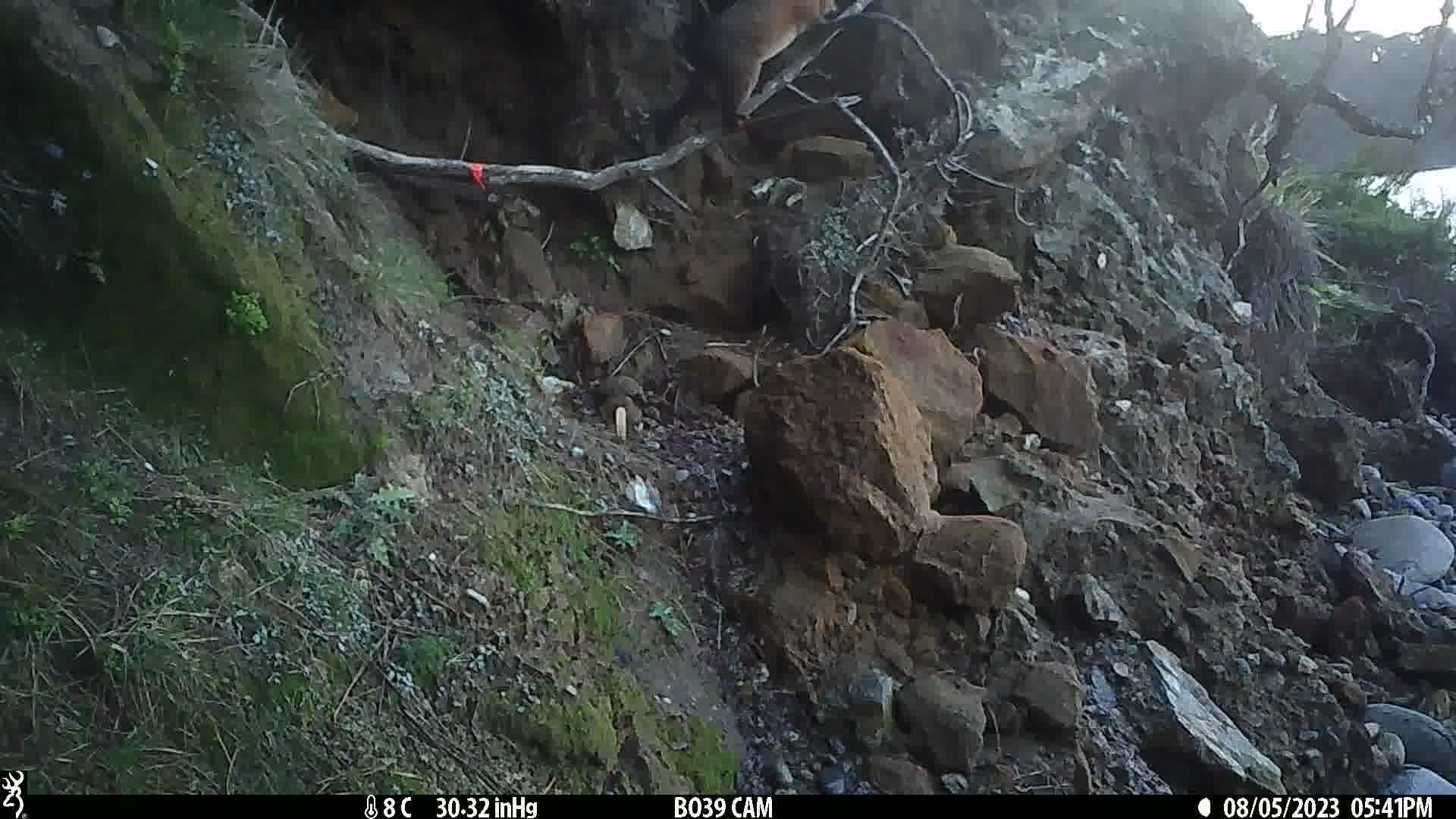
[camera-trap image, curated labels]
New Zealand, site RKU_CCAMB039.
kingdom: Animalia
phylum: Chordata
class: Mammalia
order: Diprotodontia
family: Phalangeridae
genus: Trichosurus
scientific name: Trichosurus vulpecula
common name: common brushtail possum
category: possum